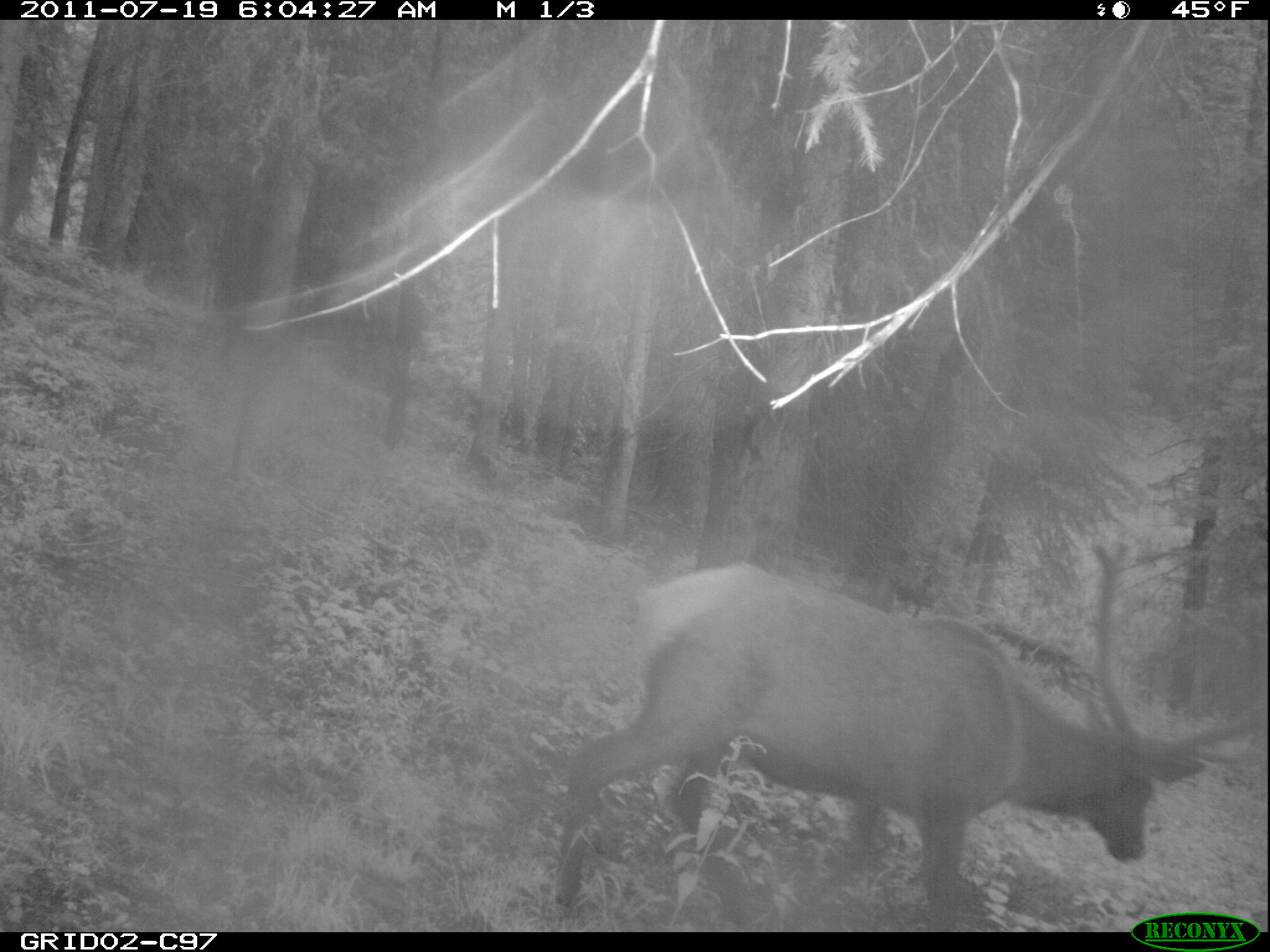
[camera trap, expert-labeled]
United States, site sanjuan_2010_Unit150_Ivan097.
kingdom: Animalia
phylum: Chordata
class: Mammalia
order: Artiodactyla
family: Cervidae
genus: Cervus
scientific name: Cervus elaphus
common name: red deer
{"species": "Cervus elaphus (red deer)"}